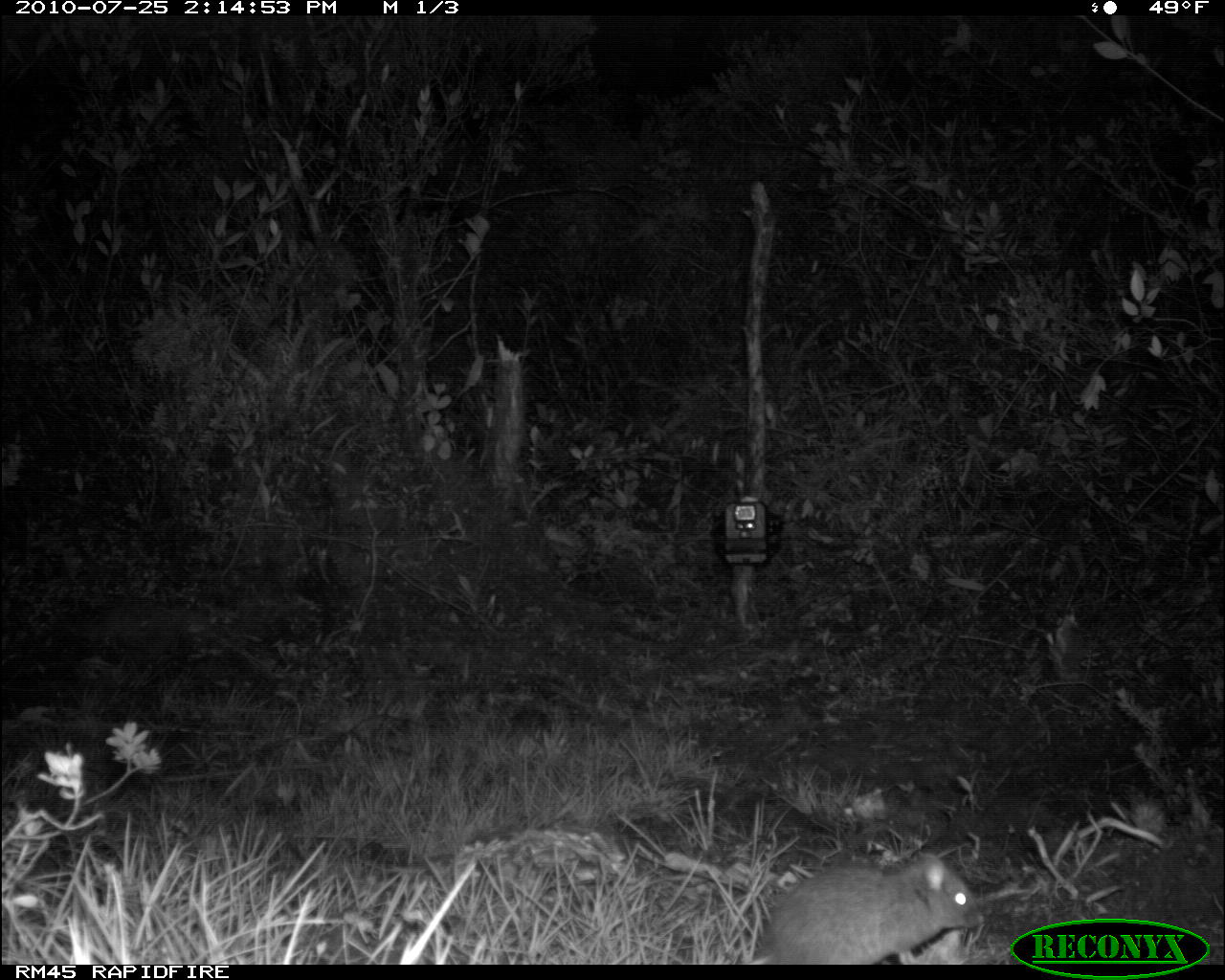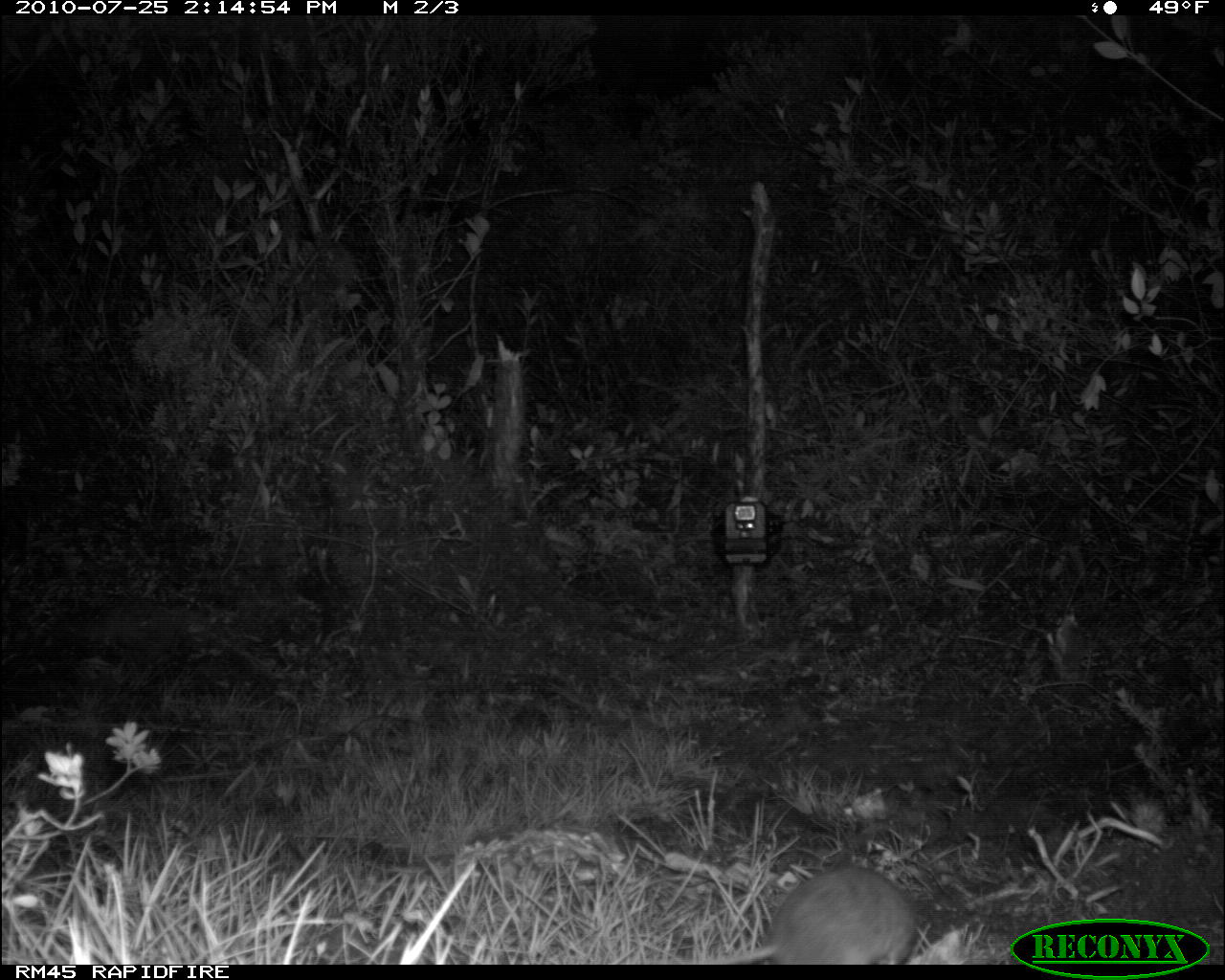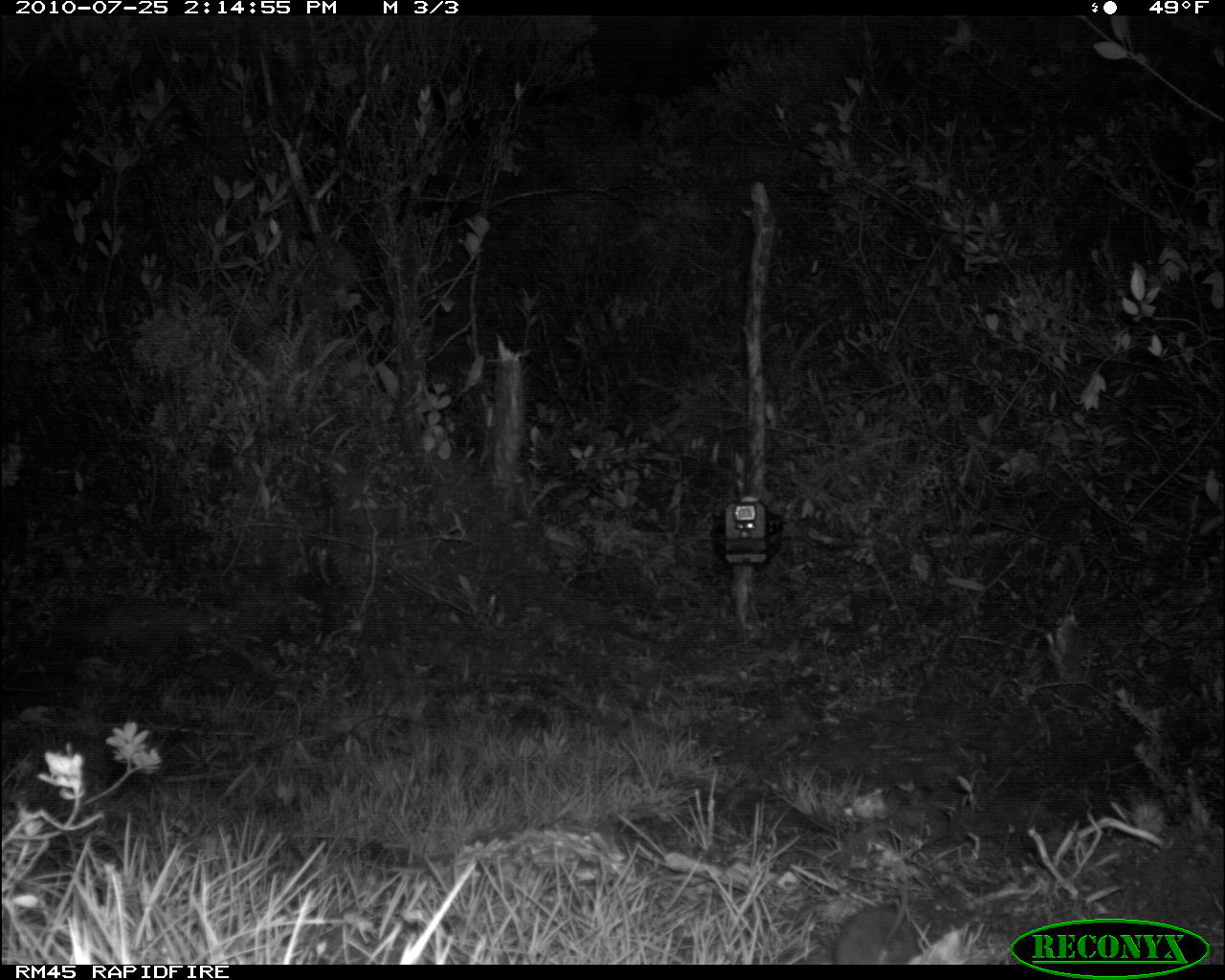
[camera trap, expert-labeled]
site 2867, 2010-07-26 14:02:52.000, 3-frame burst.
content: unidentified animal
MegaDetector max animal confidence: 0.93